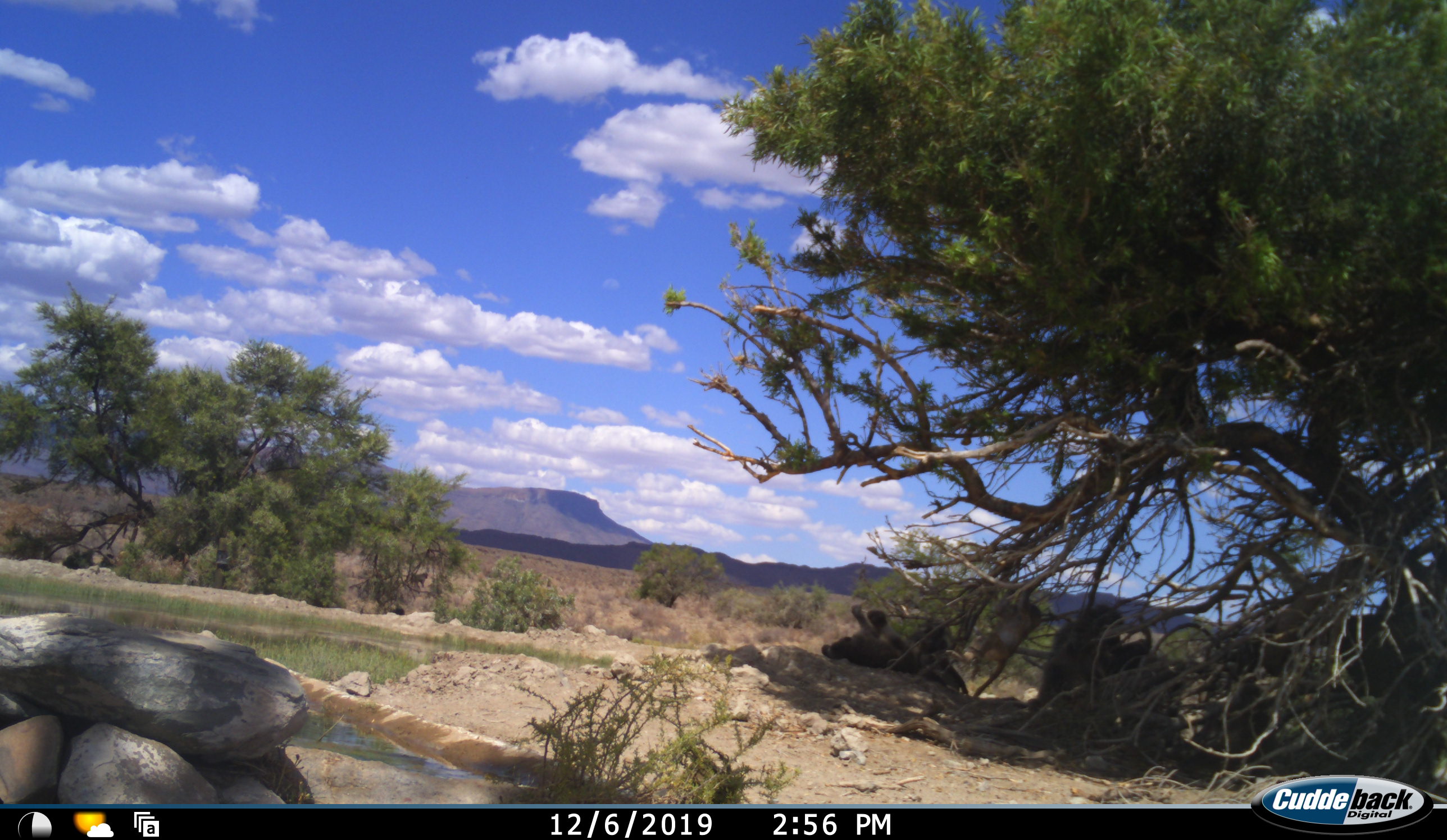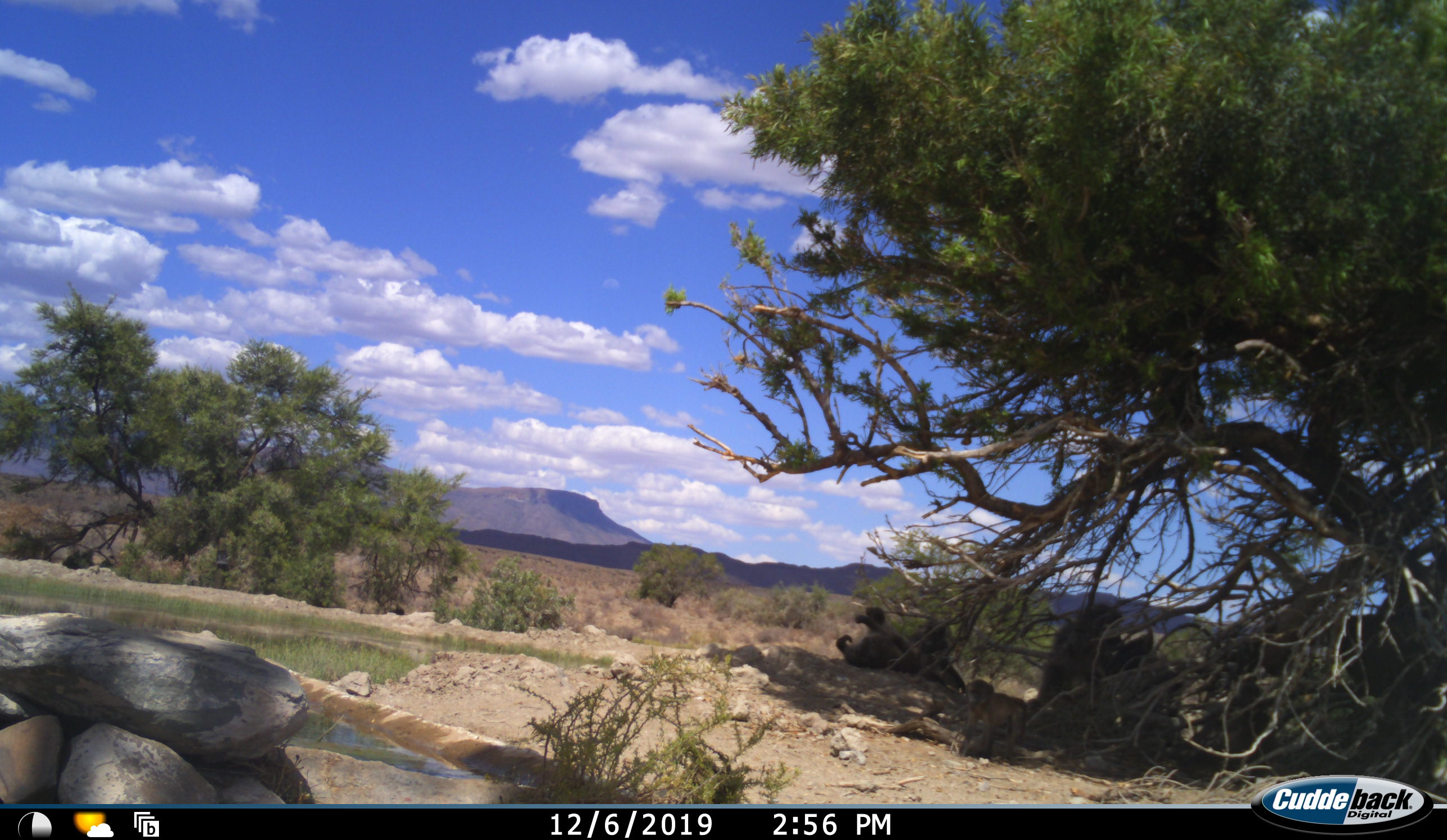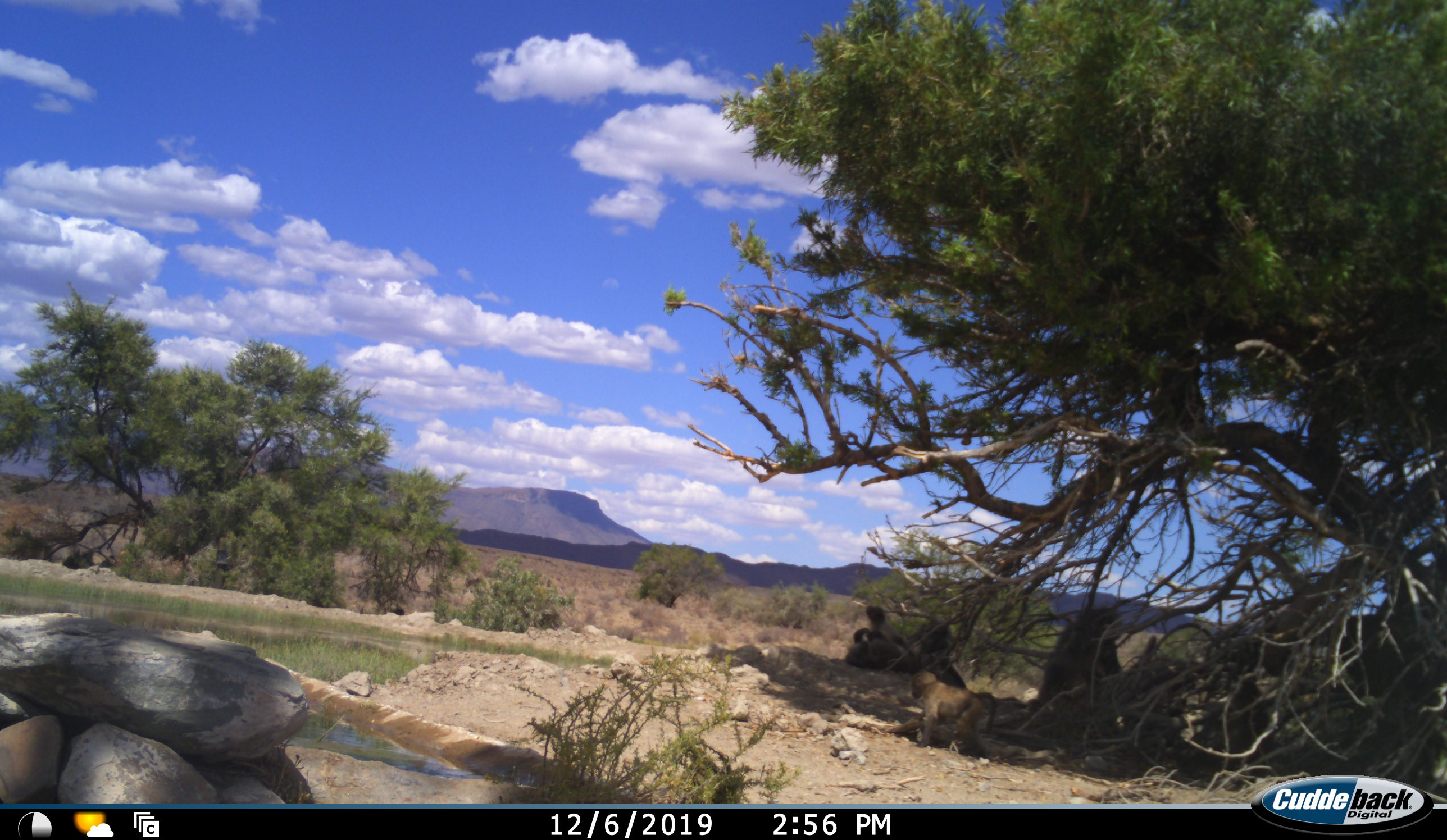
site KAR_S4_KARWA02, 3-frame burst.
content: unidentified animal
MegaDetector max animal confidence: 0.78